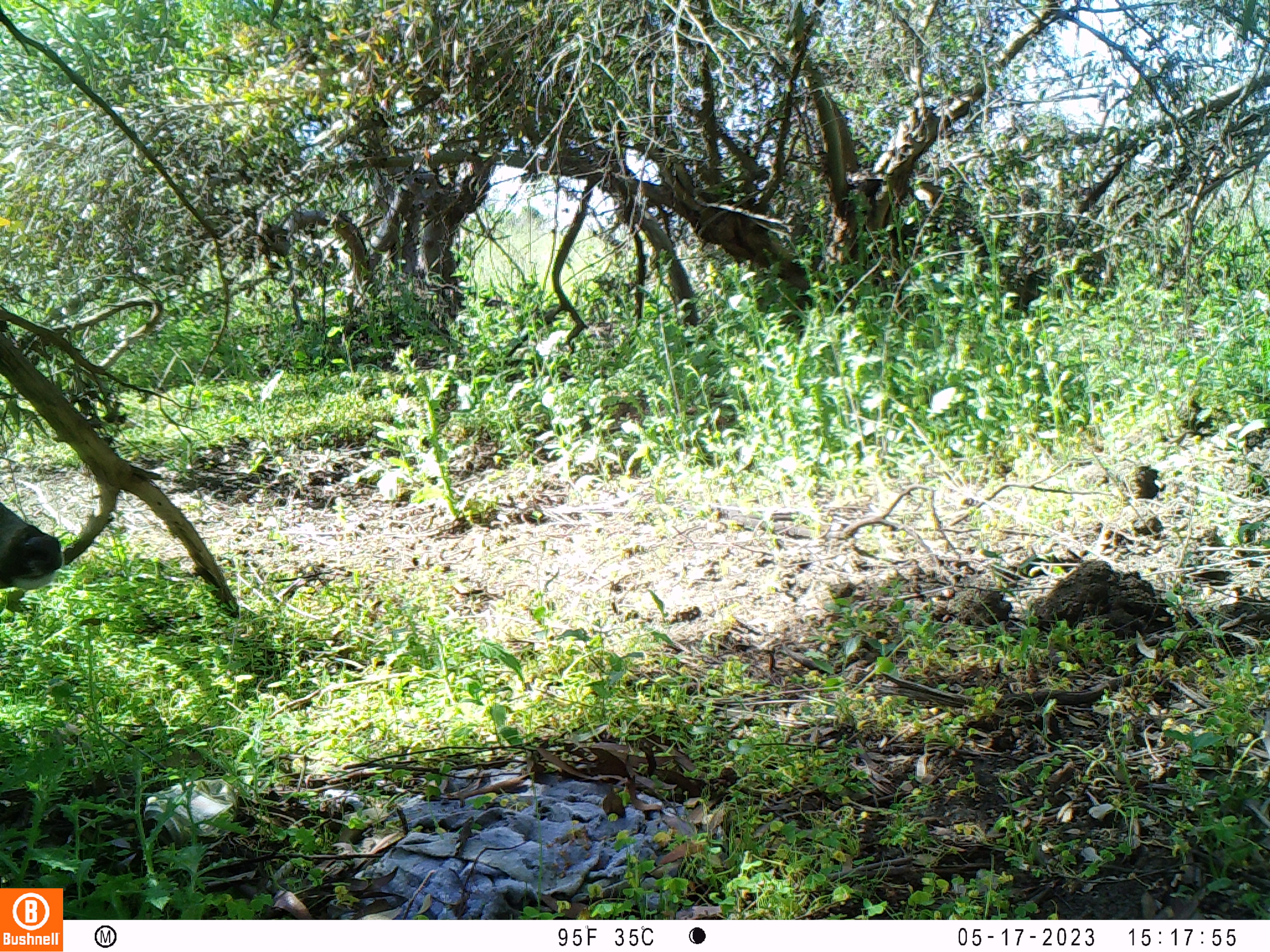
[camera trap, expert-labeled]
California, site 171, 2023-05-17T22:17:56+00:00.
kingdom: Animalia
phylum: Chordata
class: Mammalia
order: Artiodactyla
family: Cervidae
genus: Odocoileus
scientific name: Odocoileus hemionus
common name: mule deer